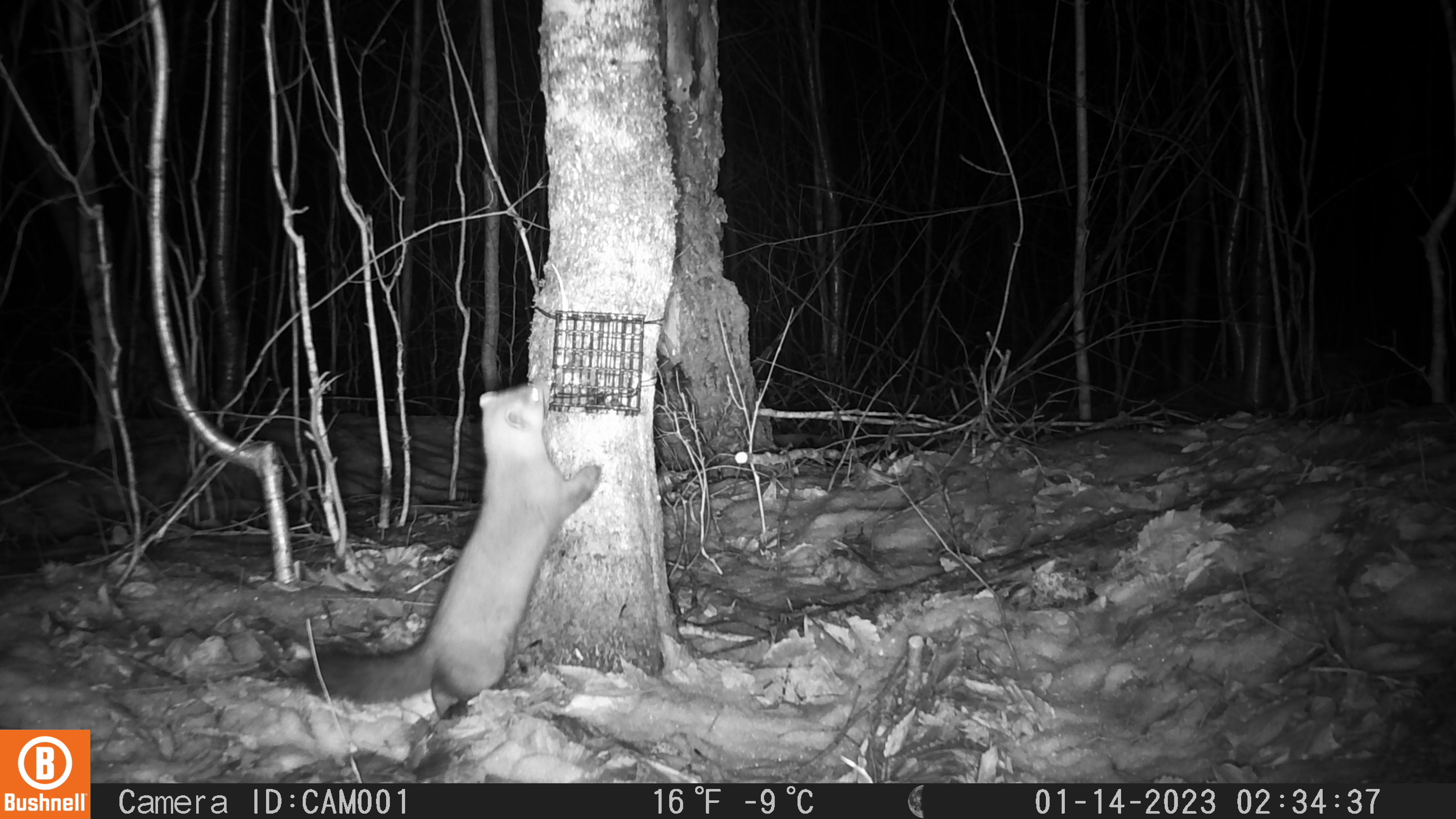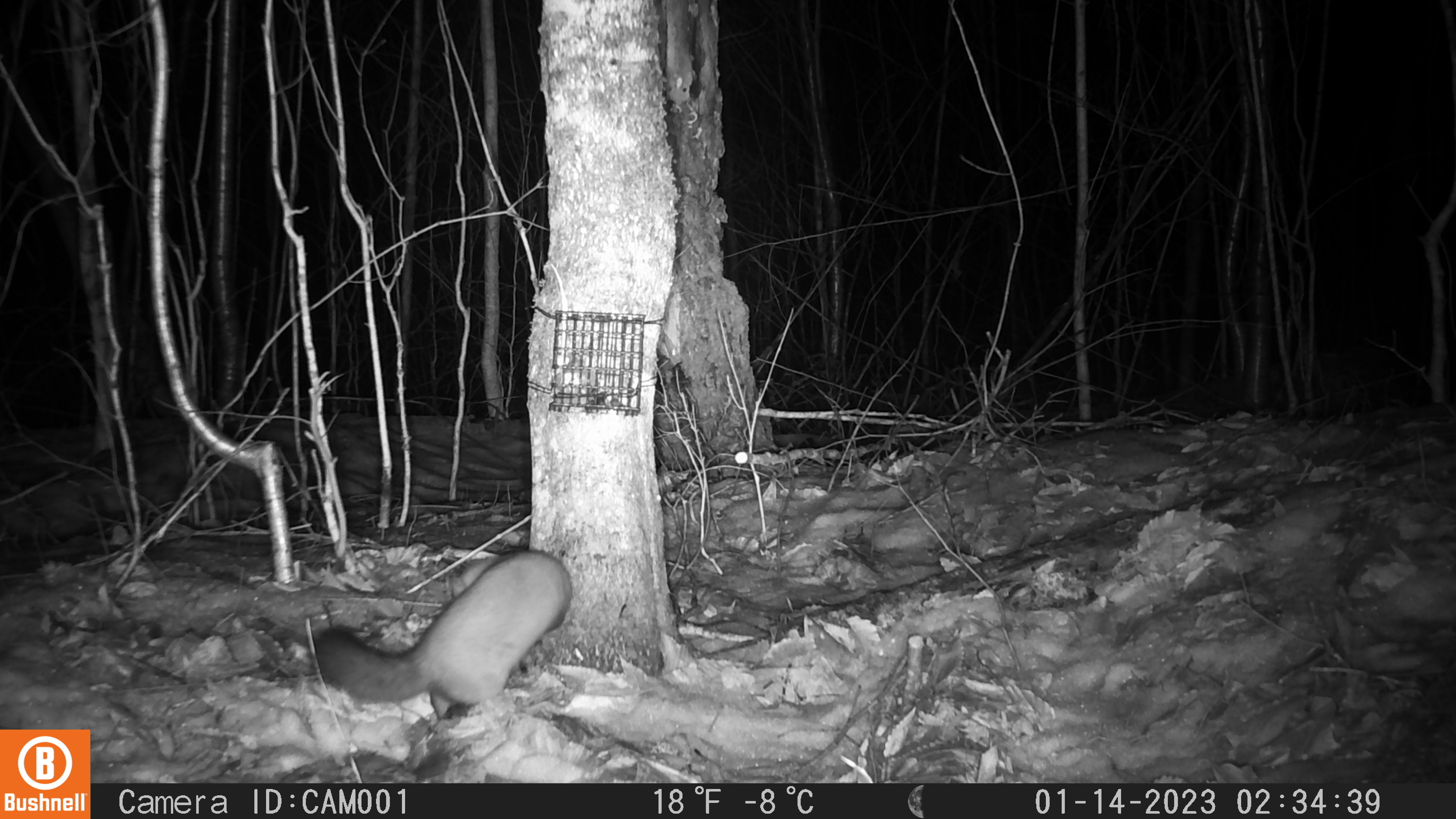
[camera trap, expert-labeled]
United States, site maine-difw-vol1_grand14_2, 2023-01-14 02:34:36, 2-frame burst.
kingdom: Animalia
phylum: Chordata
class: Mammalia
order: Carnivora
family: Mustelidae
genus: Martes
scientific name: Martes americana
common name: american marten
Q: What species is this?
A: American marten (Martes americana).